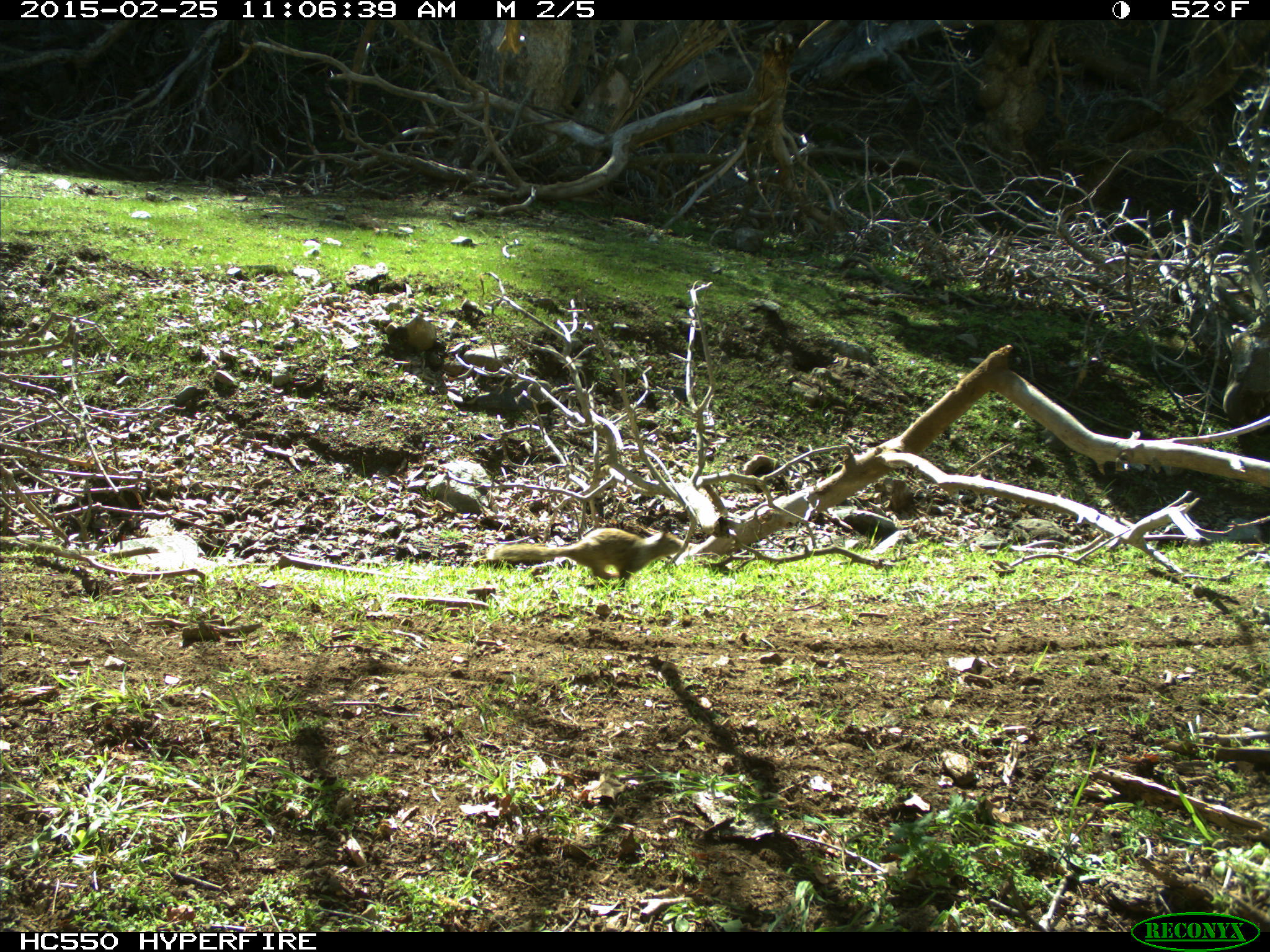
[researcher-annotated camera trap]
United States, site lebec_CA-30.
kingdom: Animalia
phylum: Chordata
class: Mammalia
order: Rodentia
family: Sciuridae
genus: Otospermophilus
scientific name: Otospermophilus beecheyi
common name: california ground squirrel